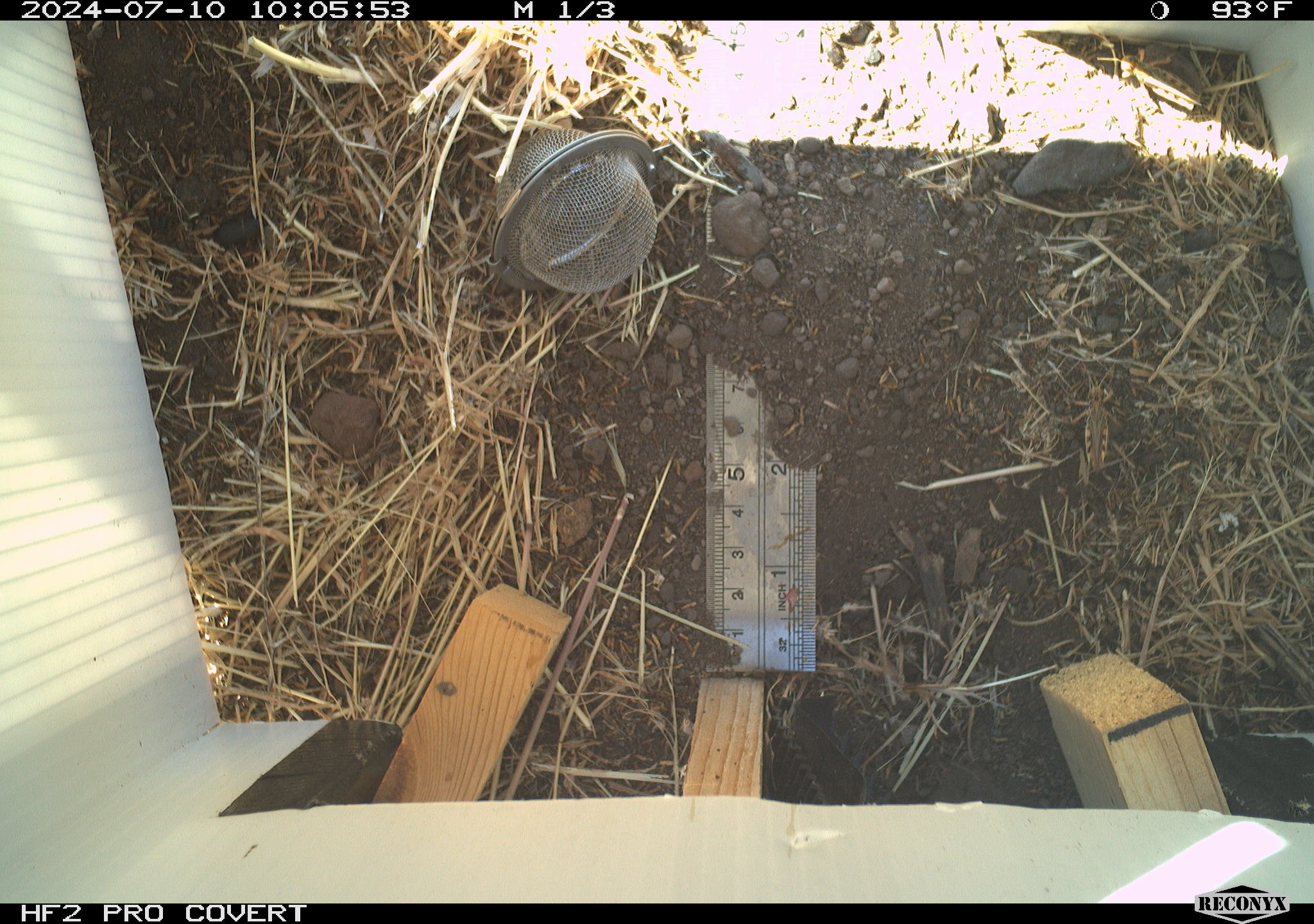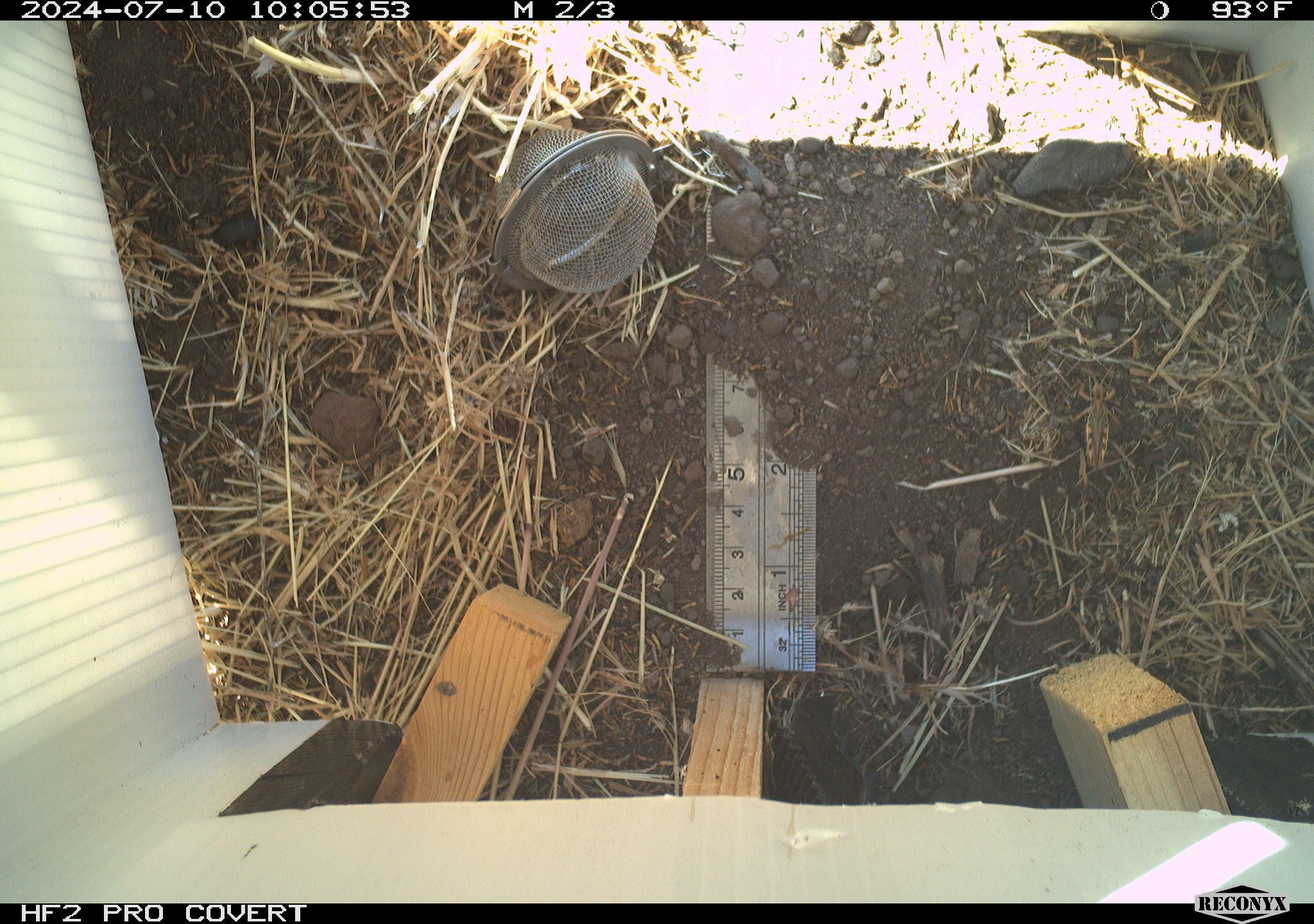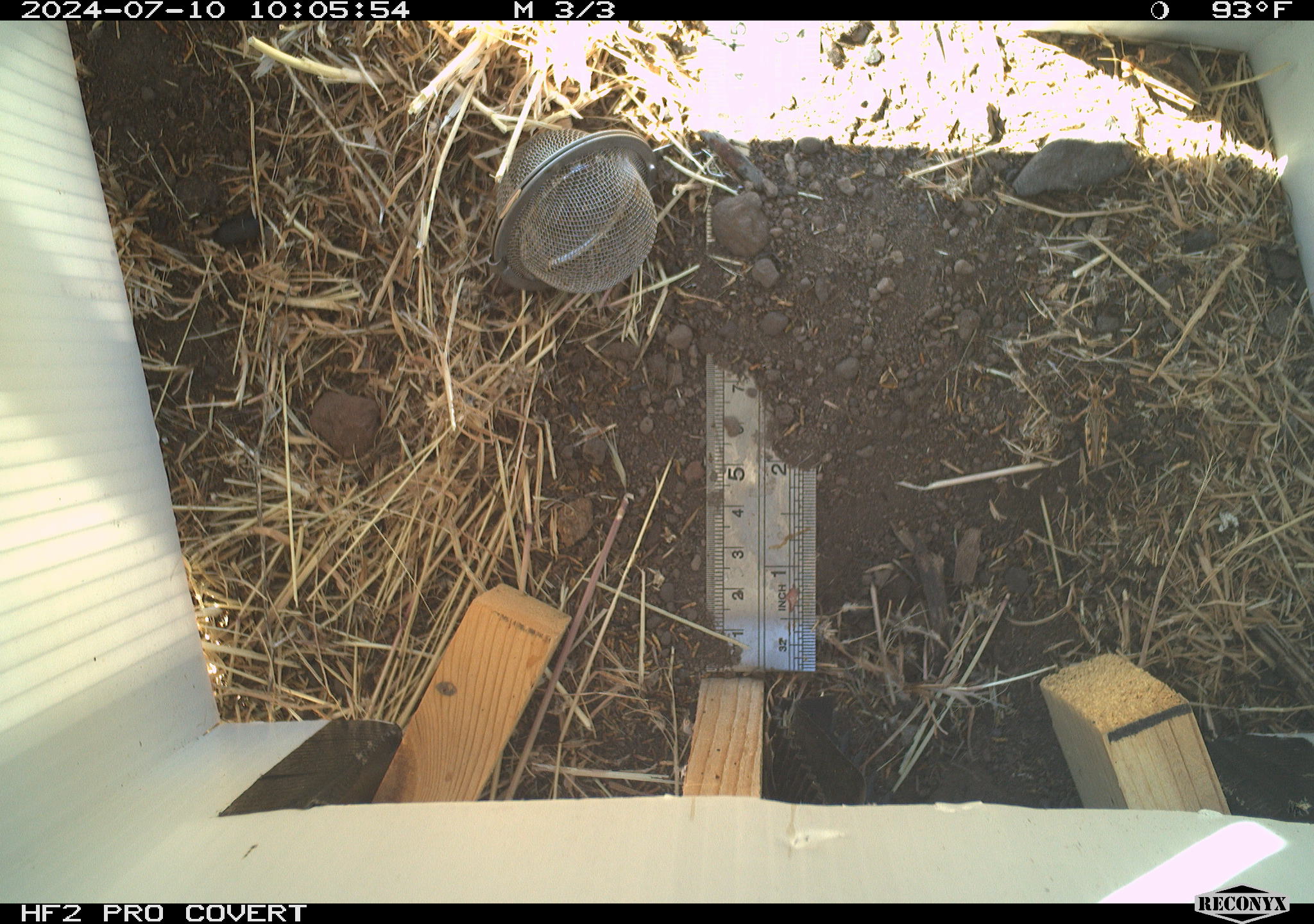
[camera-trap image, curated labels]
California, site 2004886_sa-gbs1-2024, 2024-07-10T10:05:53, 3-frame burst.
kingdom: Animalia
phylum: Arthropoda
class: Insecta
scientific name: Insecta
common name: insect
Insect (Insecta).